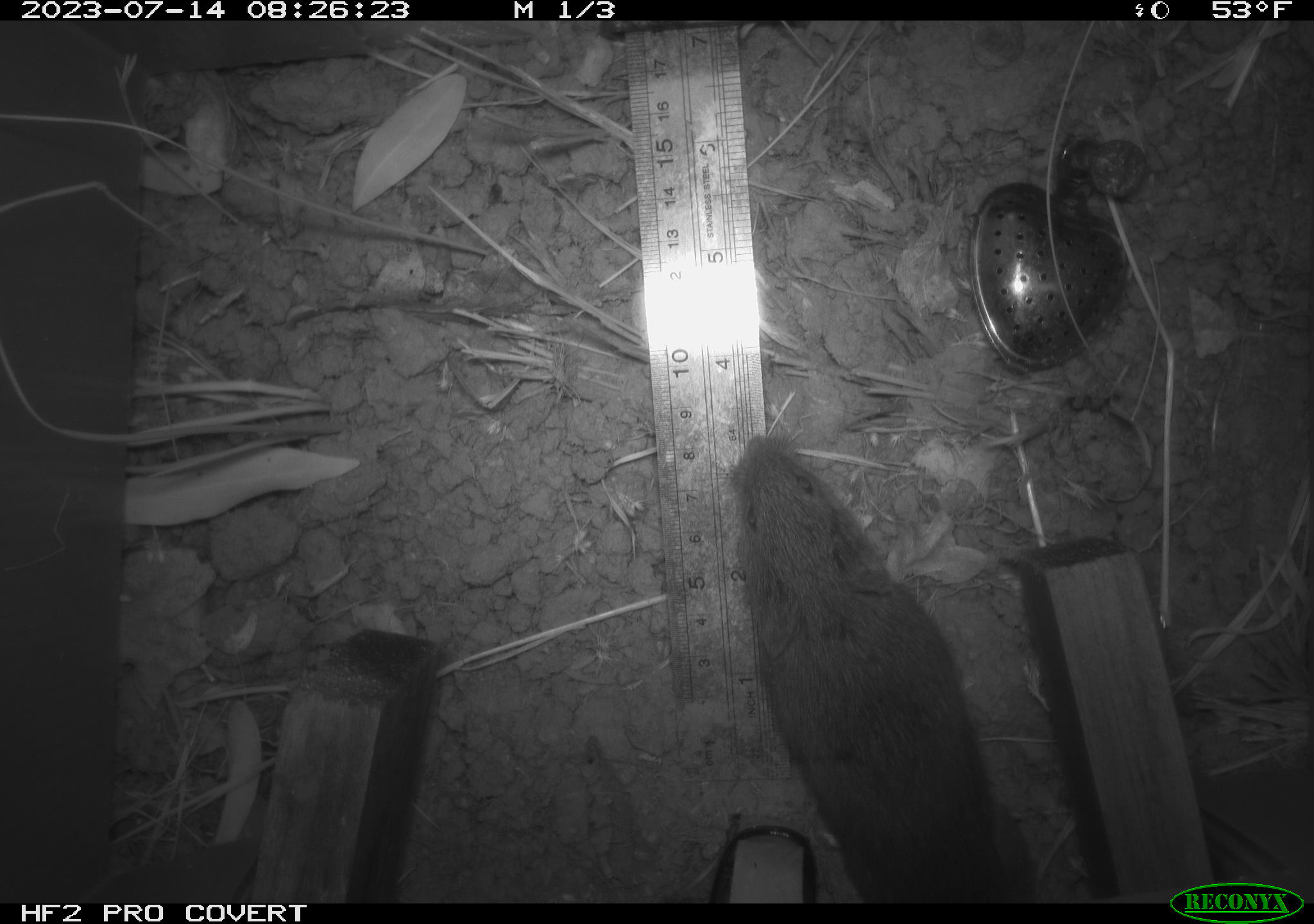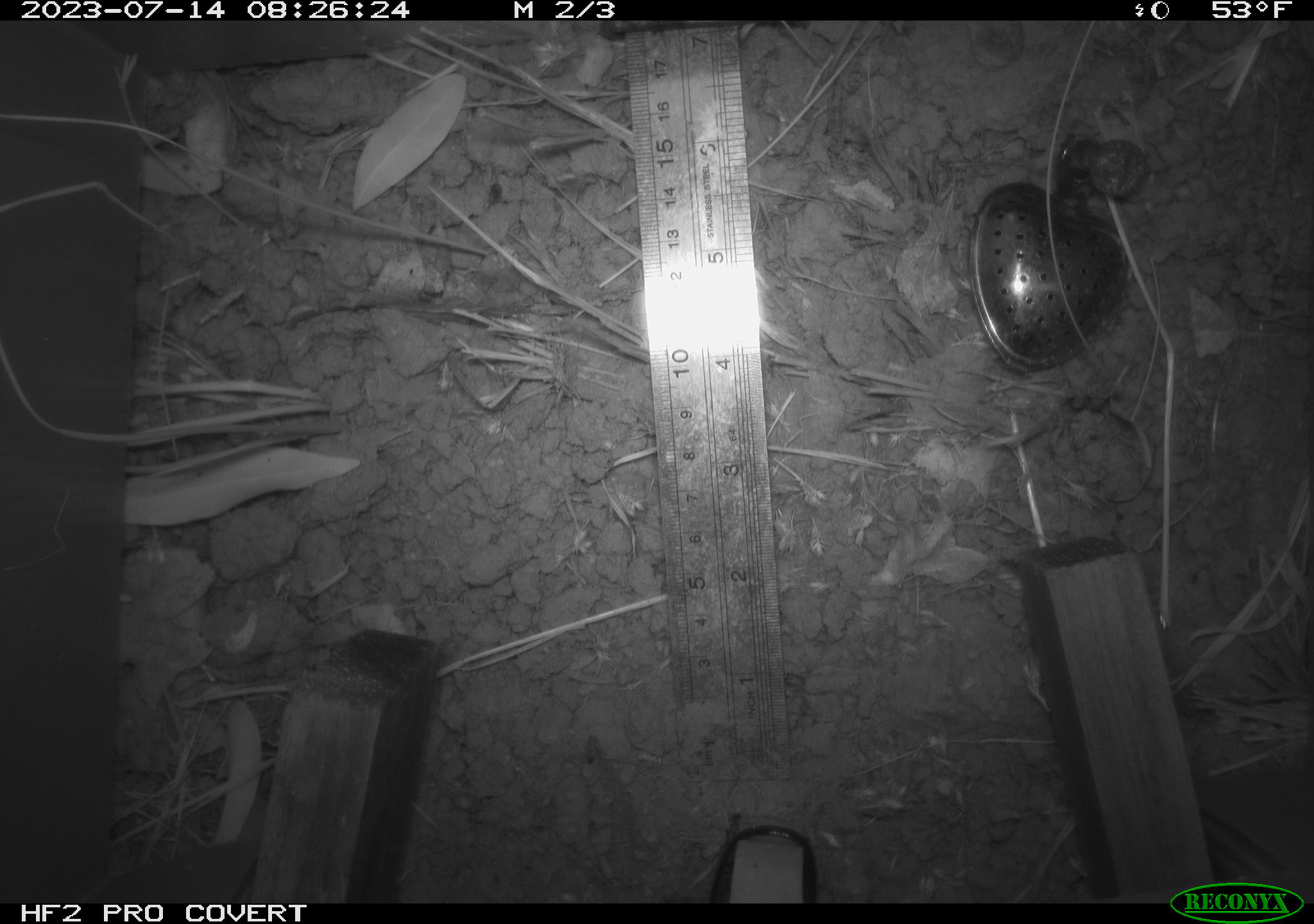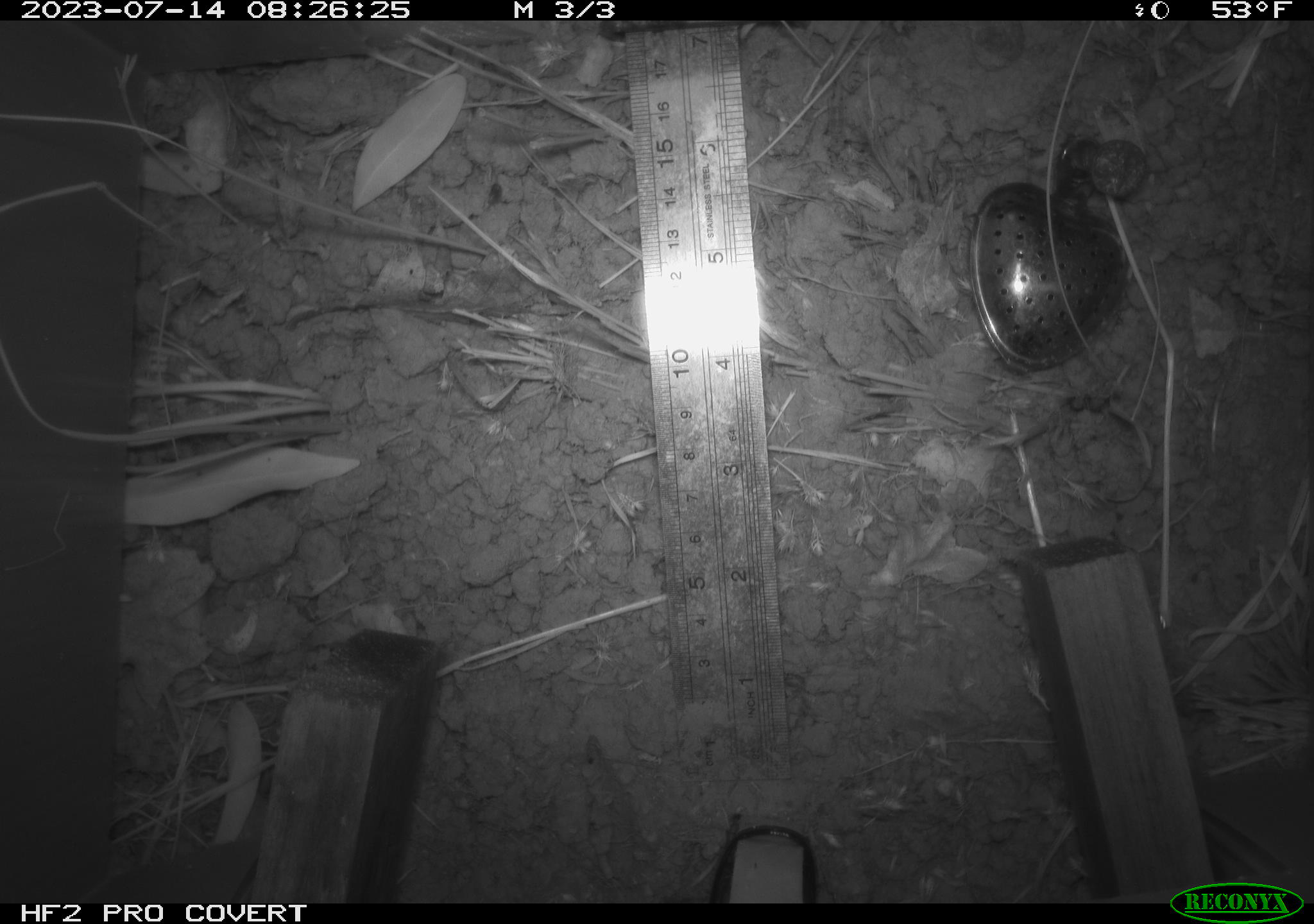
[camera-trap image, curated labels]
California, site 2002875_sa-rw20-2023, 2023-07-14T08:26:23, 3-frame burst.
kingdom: Animalia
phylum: Chordata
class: Mammalia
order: Rodentia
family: Cricetidae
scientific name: Arvicolinae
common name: voles, lemmings, and muskrats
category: arvicolinae subfamily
Arvicolinae subfamily (voles, lemmings, and muskrats) (Arvicolinae).